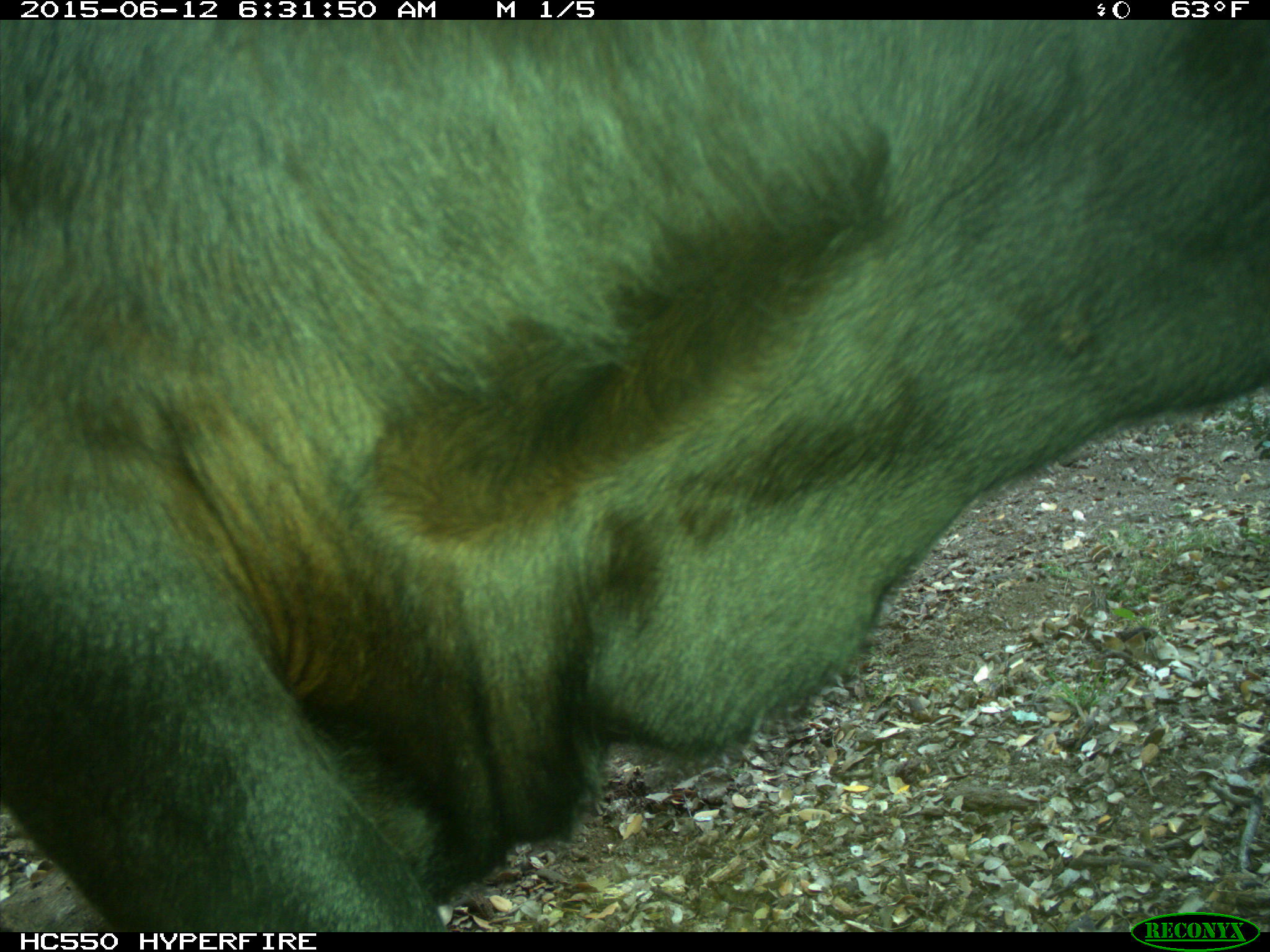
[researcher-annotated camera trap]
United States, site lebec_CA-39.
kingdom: Animalia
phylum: Chordata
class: Mammalia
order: Artiodactyla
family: Bovidae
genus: Bos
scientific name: Bos taurus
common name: domestic cow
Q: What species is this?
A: Bos taurus (domestic cow).